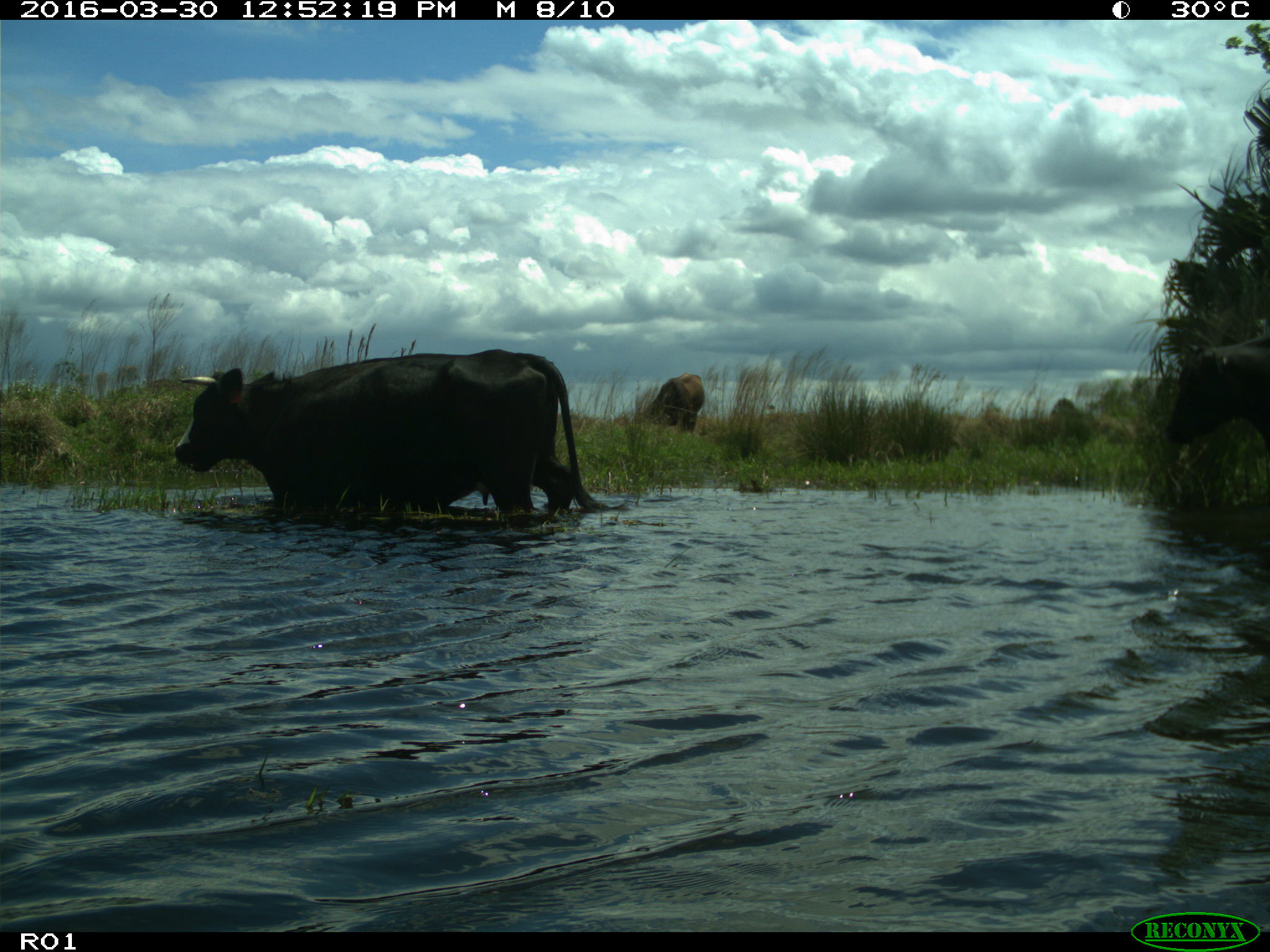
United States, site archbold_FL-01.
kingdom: Animalia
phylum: Chordata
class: Mammalia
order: Artiodactyla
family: Bovidae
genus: Bos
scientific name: Bos taurus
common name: domestic cow